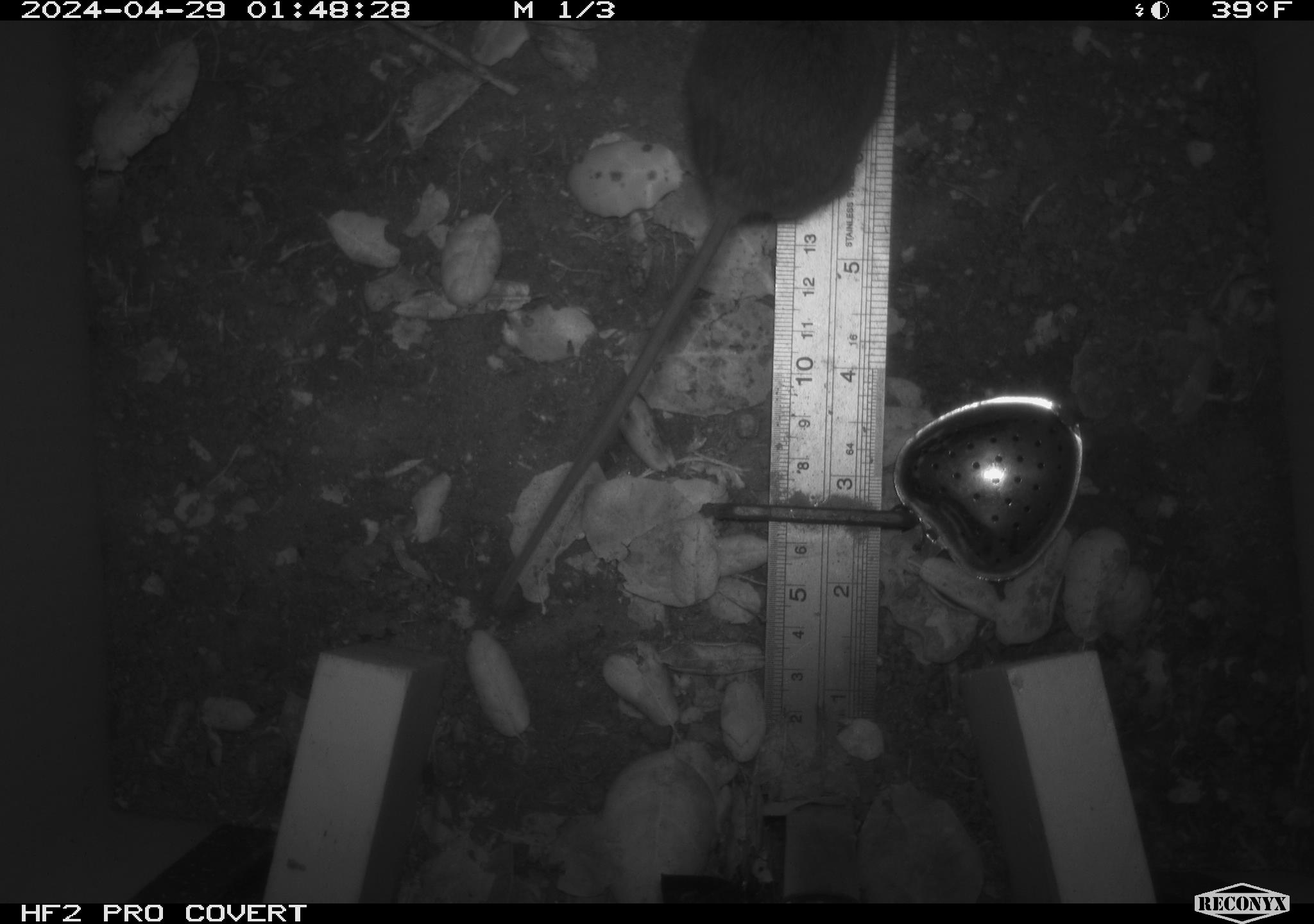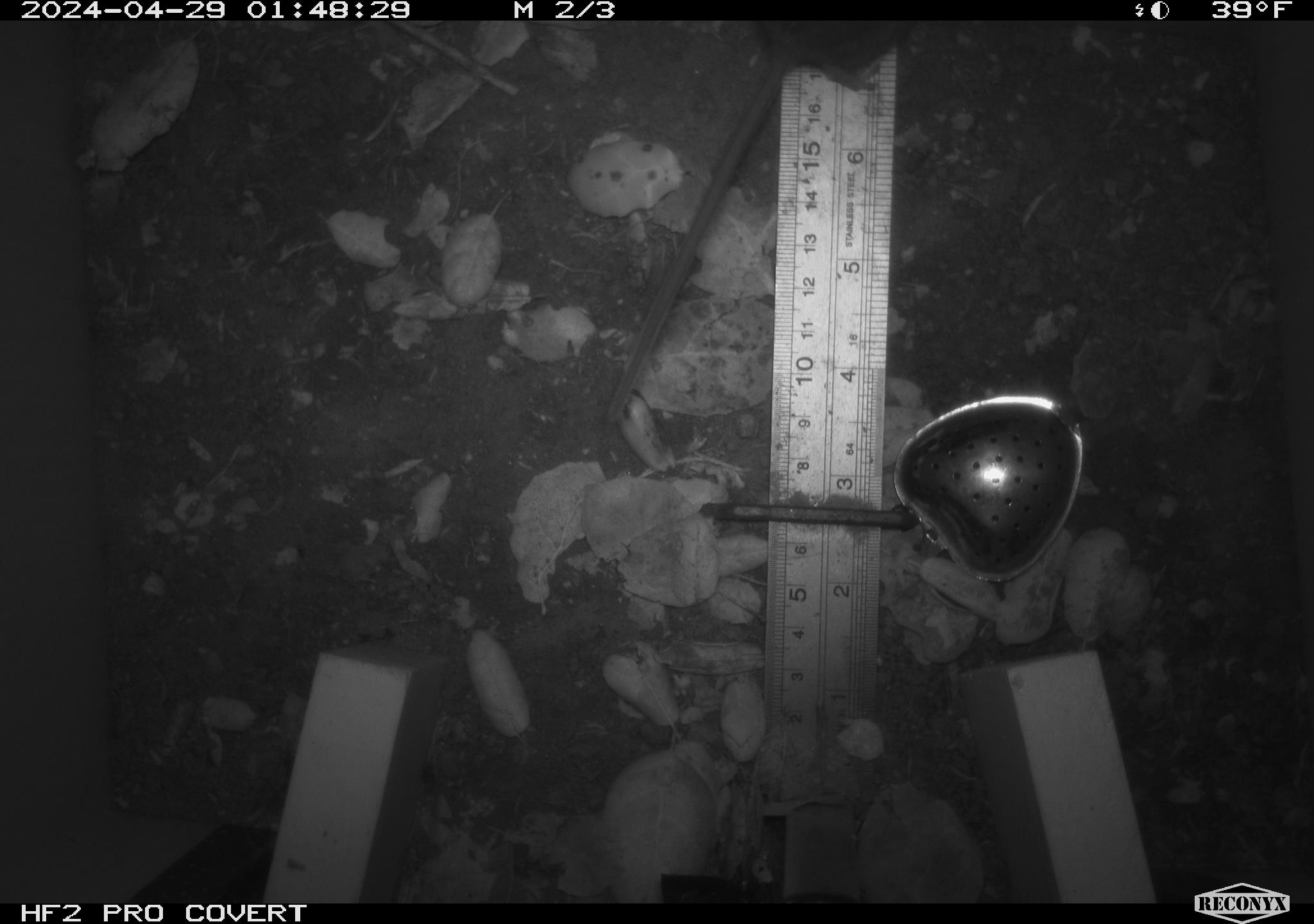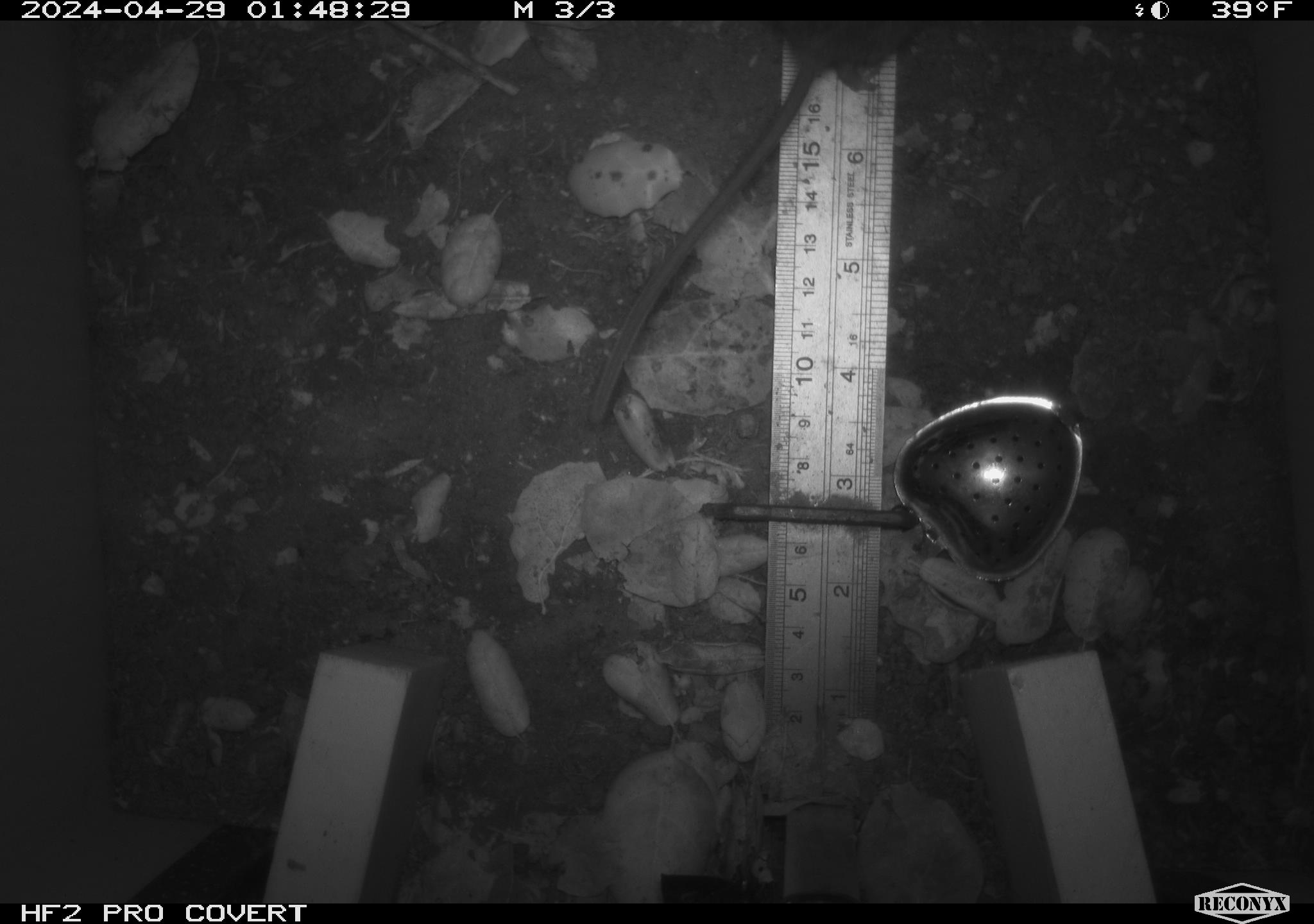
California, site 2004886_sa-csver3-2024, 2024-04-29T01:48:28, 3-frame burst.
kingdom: Animalia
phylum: Chordata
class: Mammalia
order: Rodentia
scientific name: Rodentia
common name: rodent